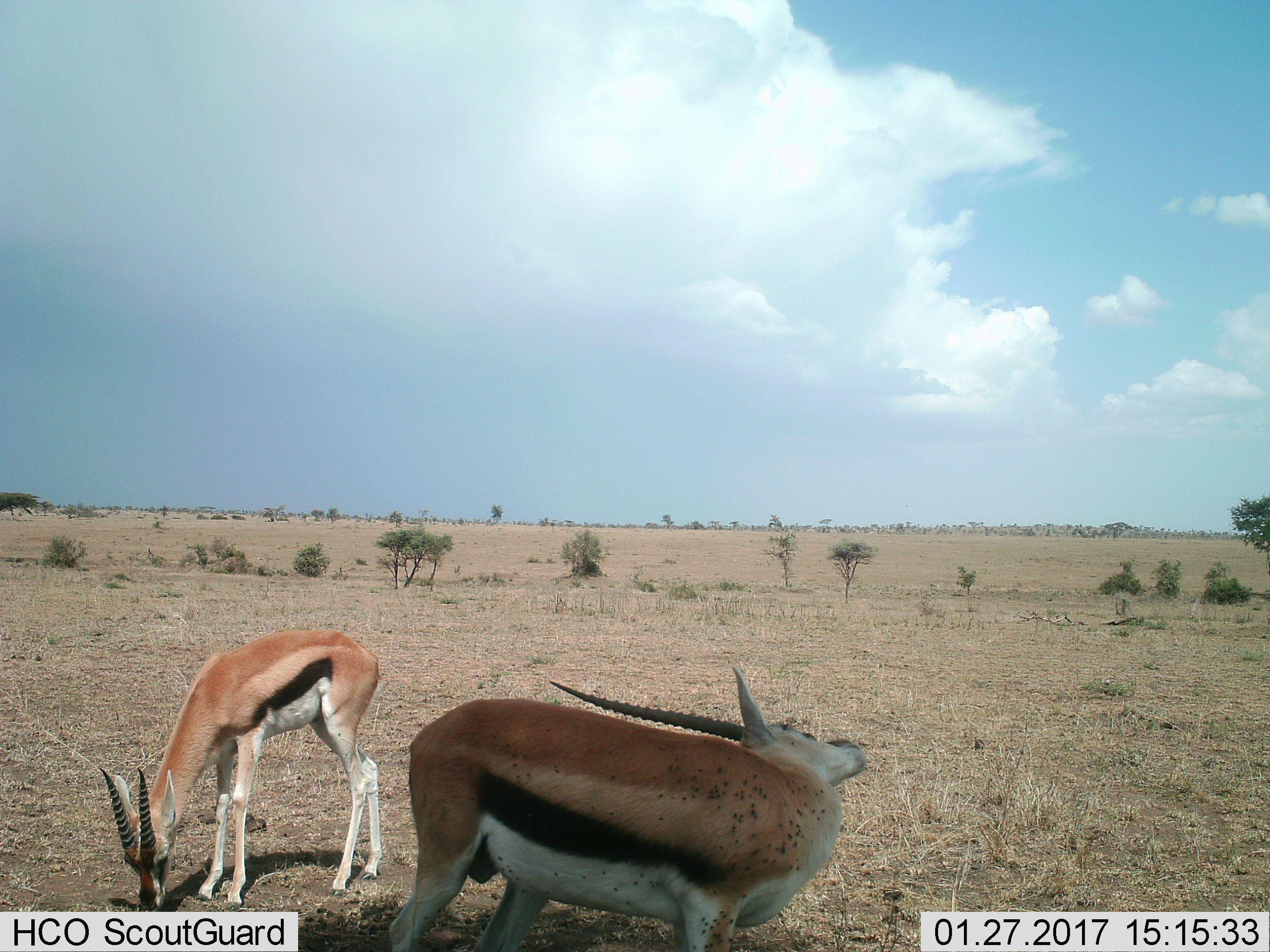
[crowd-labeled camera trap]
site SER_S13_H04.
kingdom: Animalia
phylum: Chordata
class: Mammalia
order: Artiodactyla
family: Bovidae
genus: Eudorcas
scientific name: Eudorcas thomsonii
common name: thomson's gazelle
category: gazellethomsons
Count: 2.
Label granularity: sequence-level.